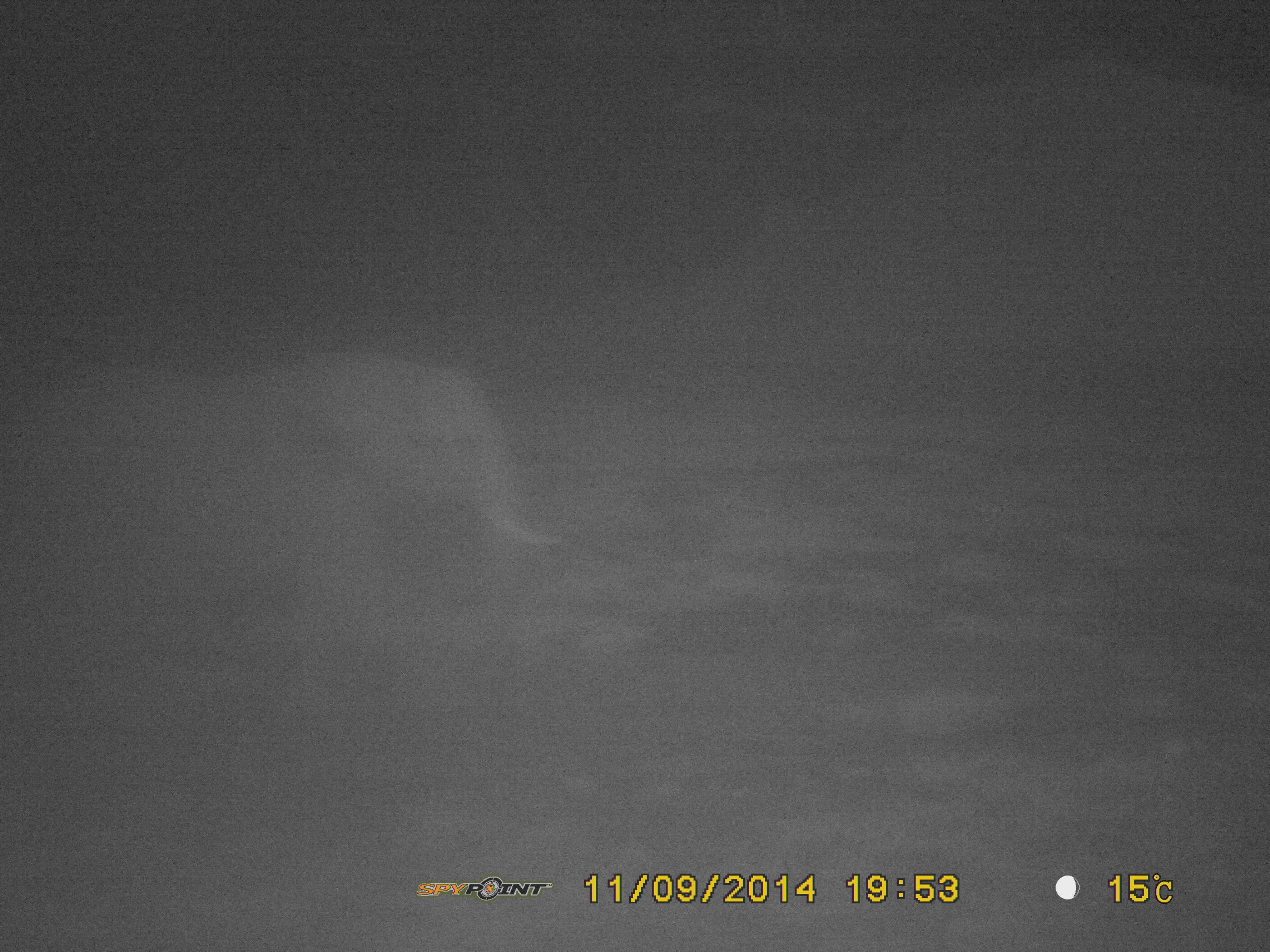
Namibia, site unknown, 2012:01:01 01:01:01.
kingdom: Animalia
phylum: Chordata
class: Mammalia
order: Proboscidea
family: Elephantidae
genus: Loxodonta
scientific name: Loxodonta africana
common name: african elephant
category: loxodanta africana